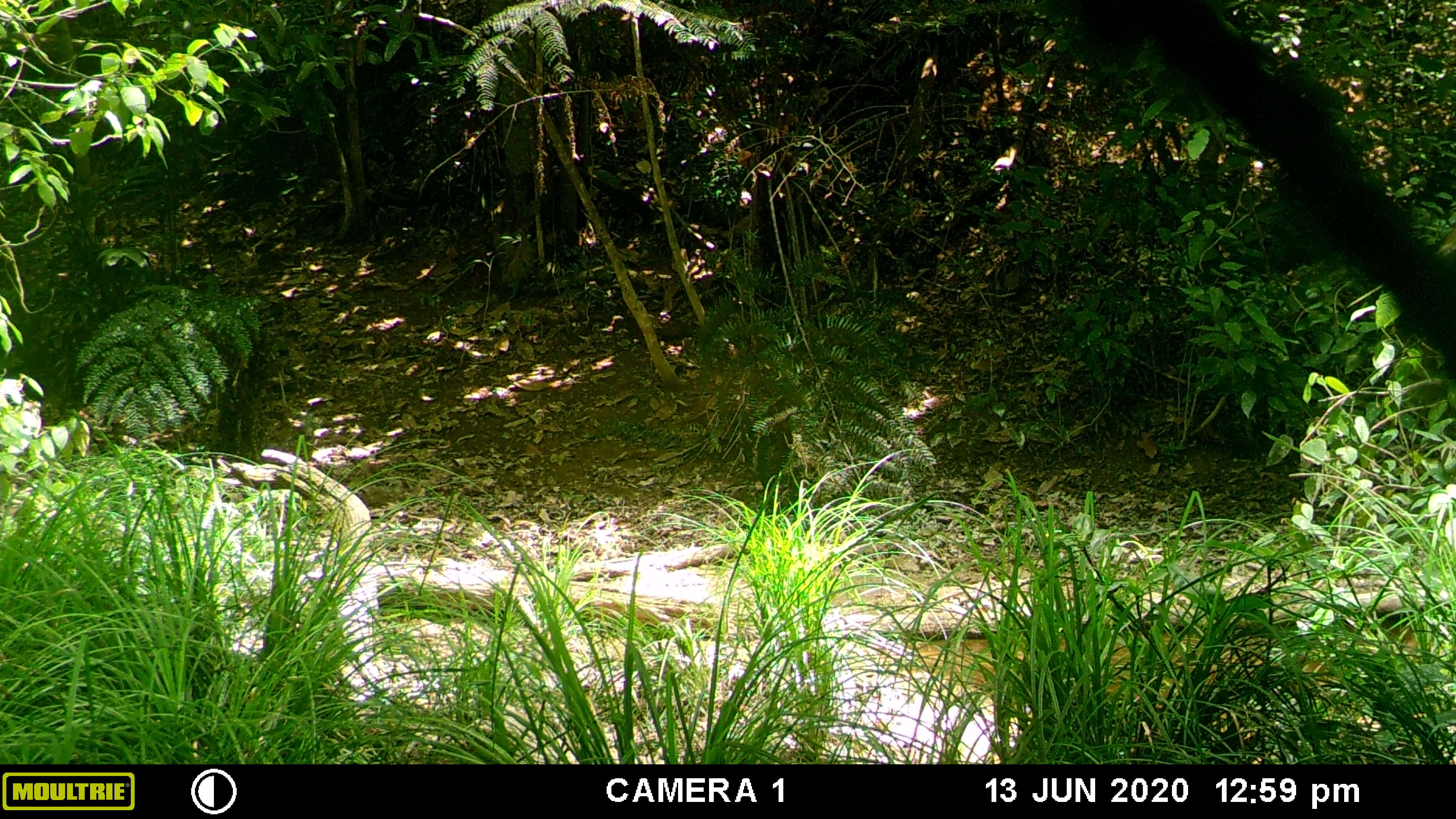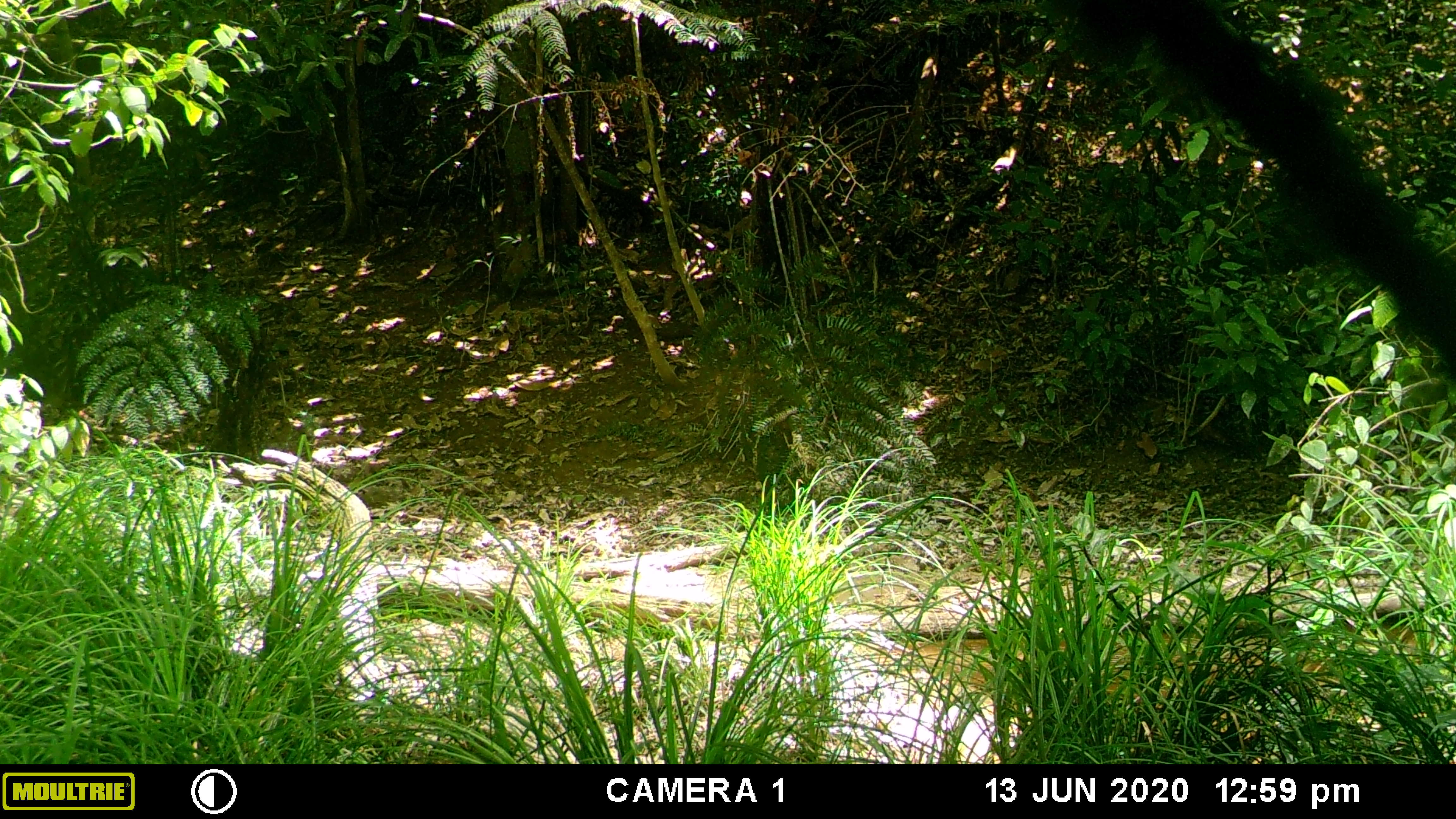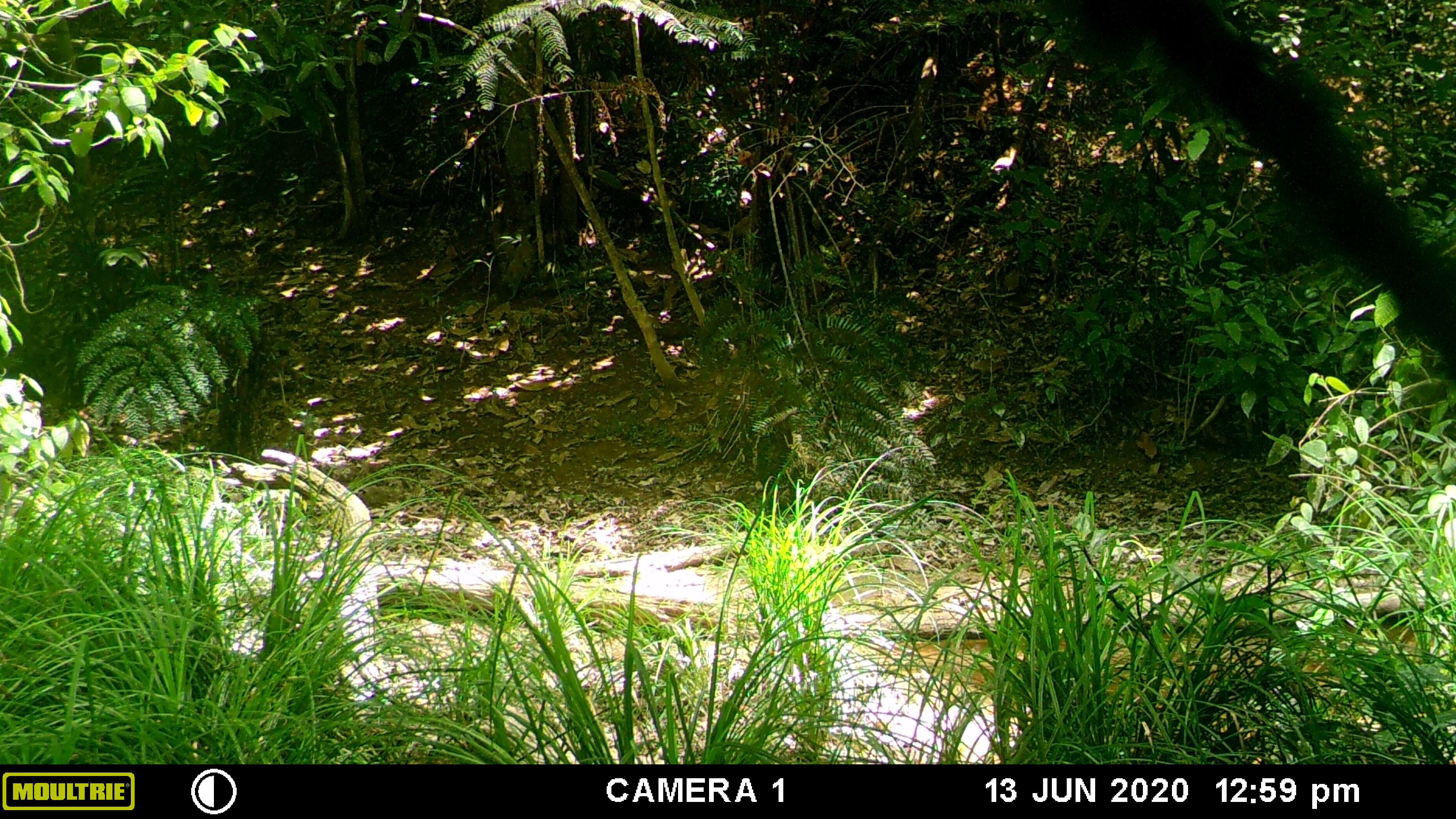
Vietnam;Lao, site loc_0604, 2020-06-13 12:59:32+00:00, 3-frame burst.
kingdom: Animalia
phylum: Chordata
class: Aves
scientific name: Aves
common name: bird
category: unidentified bird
Unidentified bird (bird) (Aves). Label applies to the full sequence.